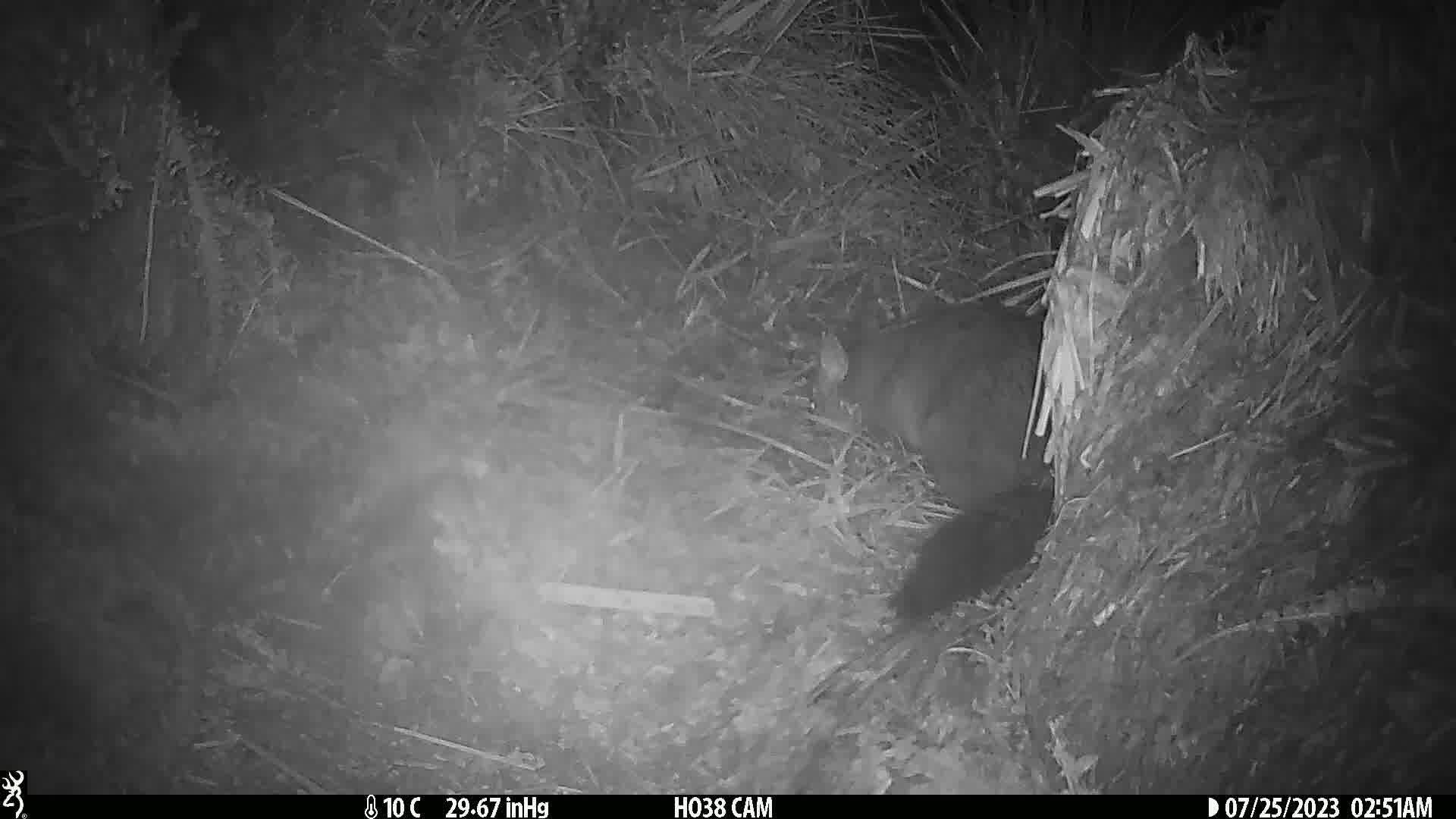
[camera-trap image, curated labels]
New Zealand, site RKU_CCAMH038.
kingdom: Animalia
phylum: Chordata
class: Mammalia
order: Diprotodontia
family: Phalangeridae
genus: Trichosurus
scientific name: Trichosurus vulpecula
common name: common brushtail possum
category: possum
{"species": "possum (common brushtail possum) (Trichosurus vulpecula)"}